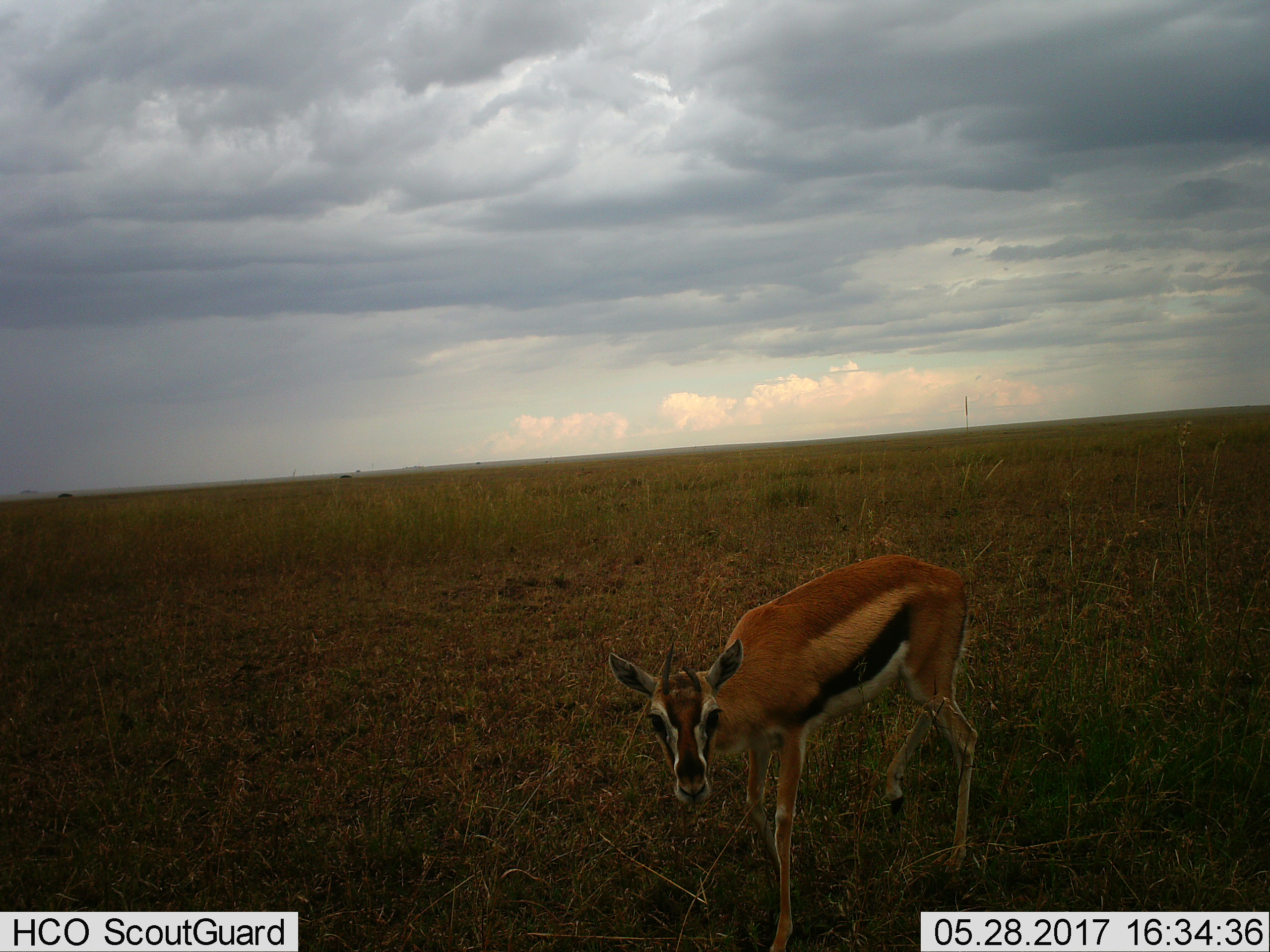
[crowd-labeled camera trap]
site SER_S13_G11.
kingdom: Animalia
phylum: Chordata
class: Mammalia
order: Artiodactyla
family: Bovidae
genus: Eudorcas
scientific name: Eudorcas thomsonii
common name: thomson's gazelle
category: gazellethomsons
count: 1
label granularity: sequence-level